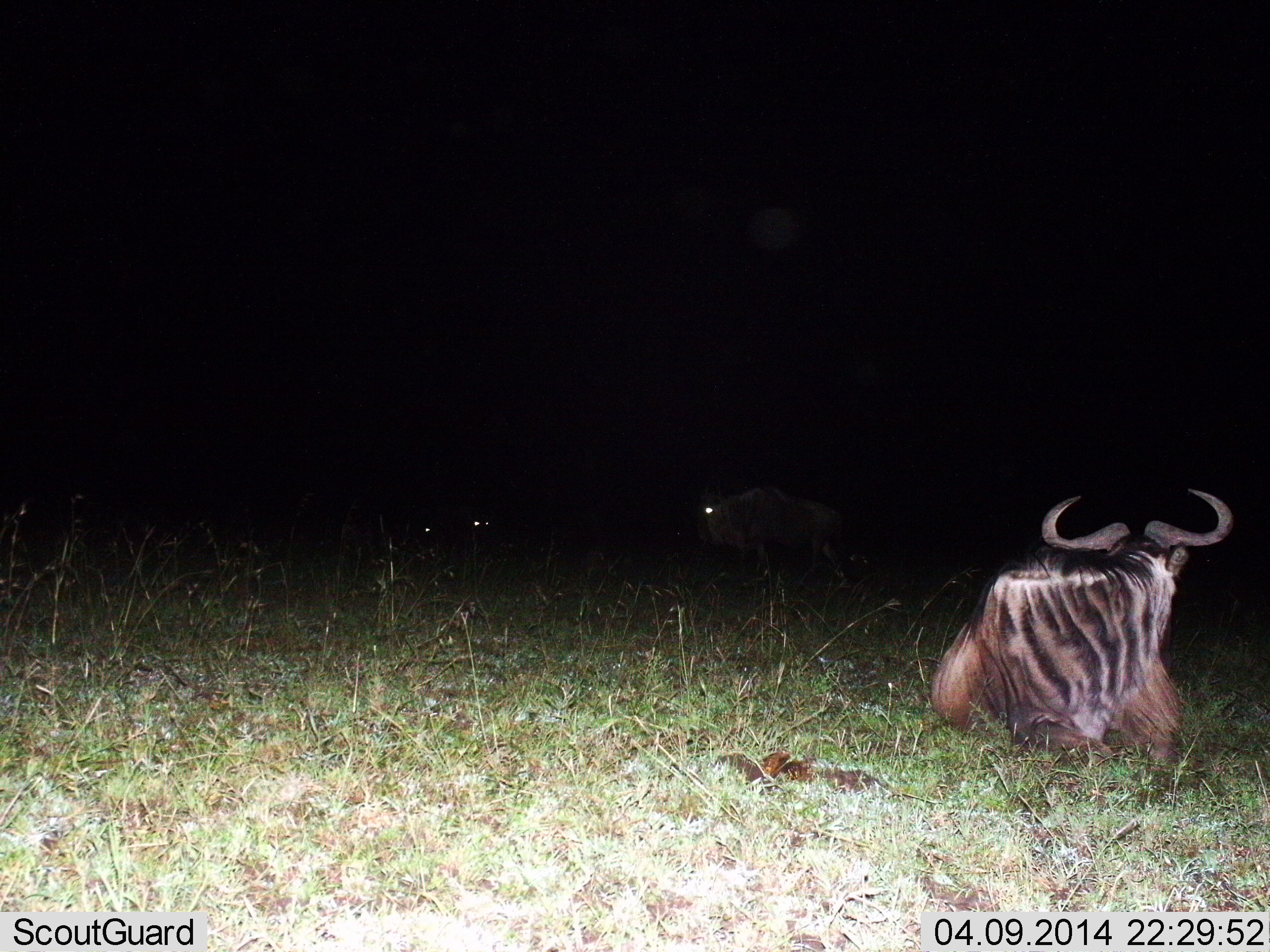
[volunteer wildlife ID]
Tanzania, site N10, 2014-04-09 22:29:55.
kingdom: Animalia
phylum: Chordata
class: Mammalia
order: Artiodactyla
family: Bovidae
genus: Connochaetes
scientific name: Connochaetes taurinus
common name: blue wildebeest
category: wildebeest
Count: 2.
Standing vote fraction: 20%.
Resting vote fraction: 100%.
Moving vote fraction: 10%.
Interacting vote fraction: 0%.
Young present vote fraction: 0%.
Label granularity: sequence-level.